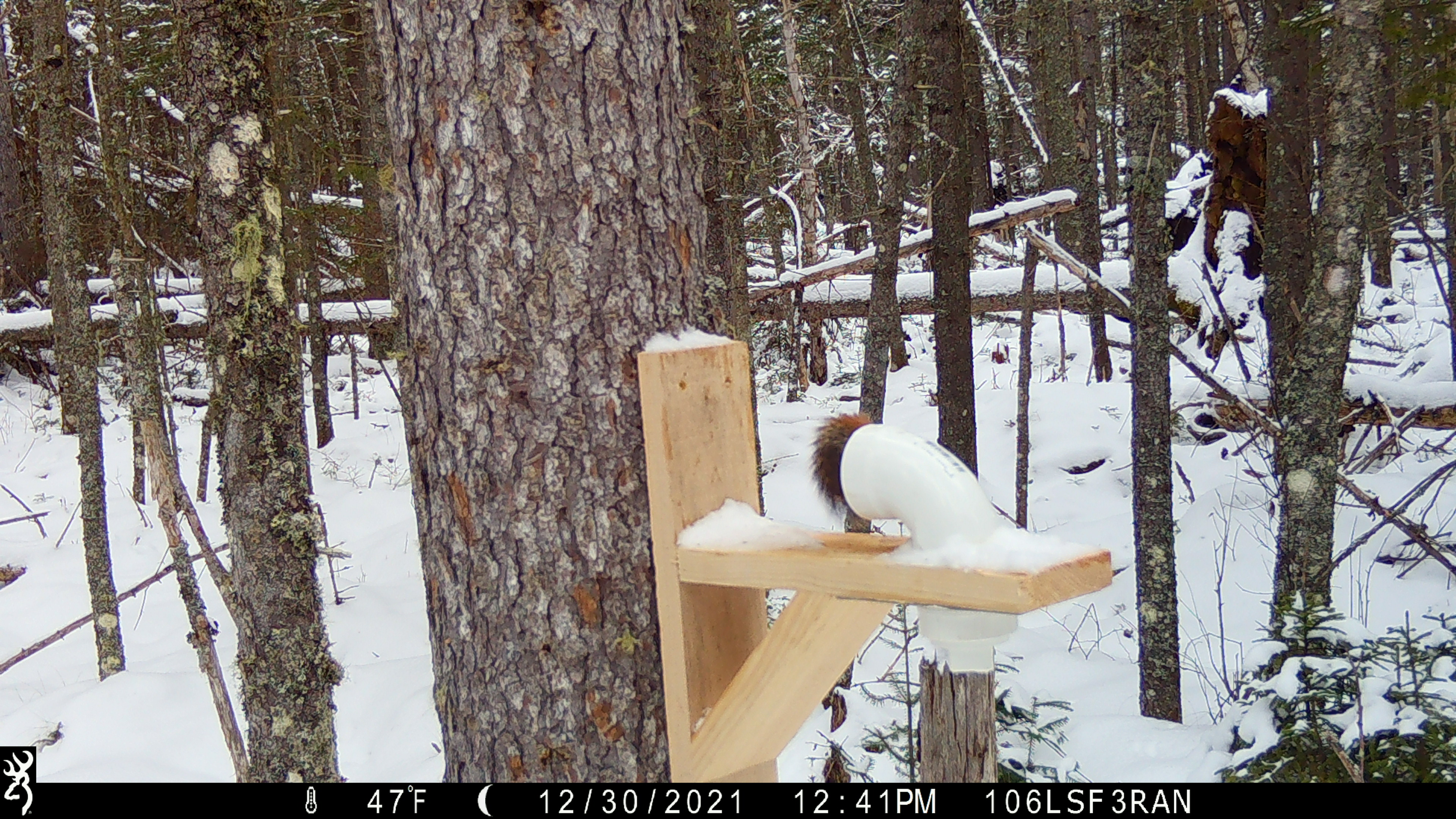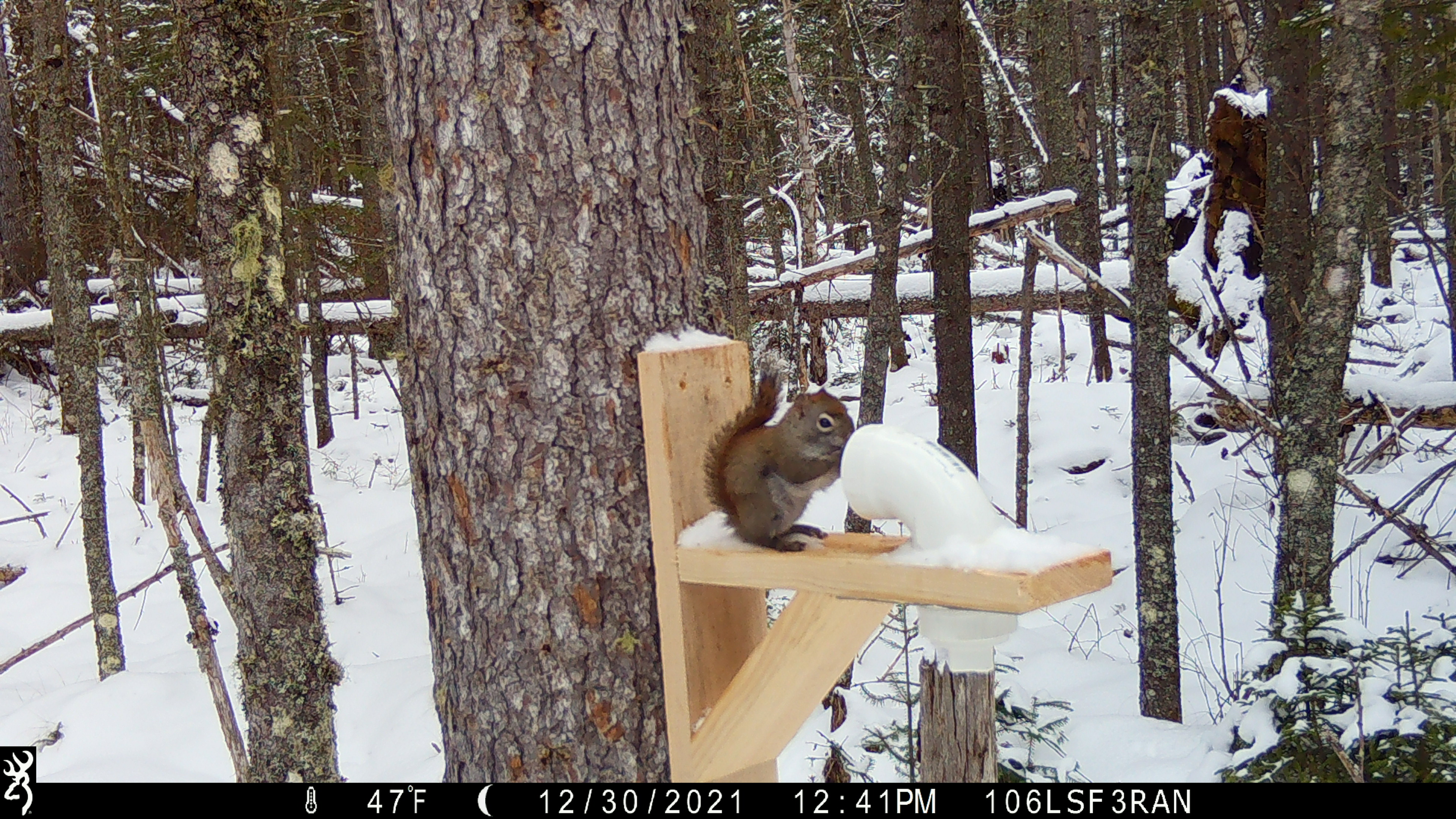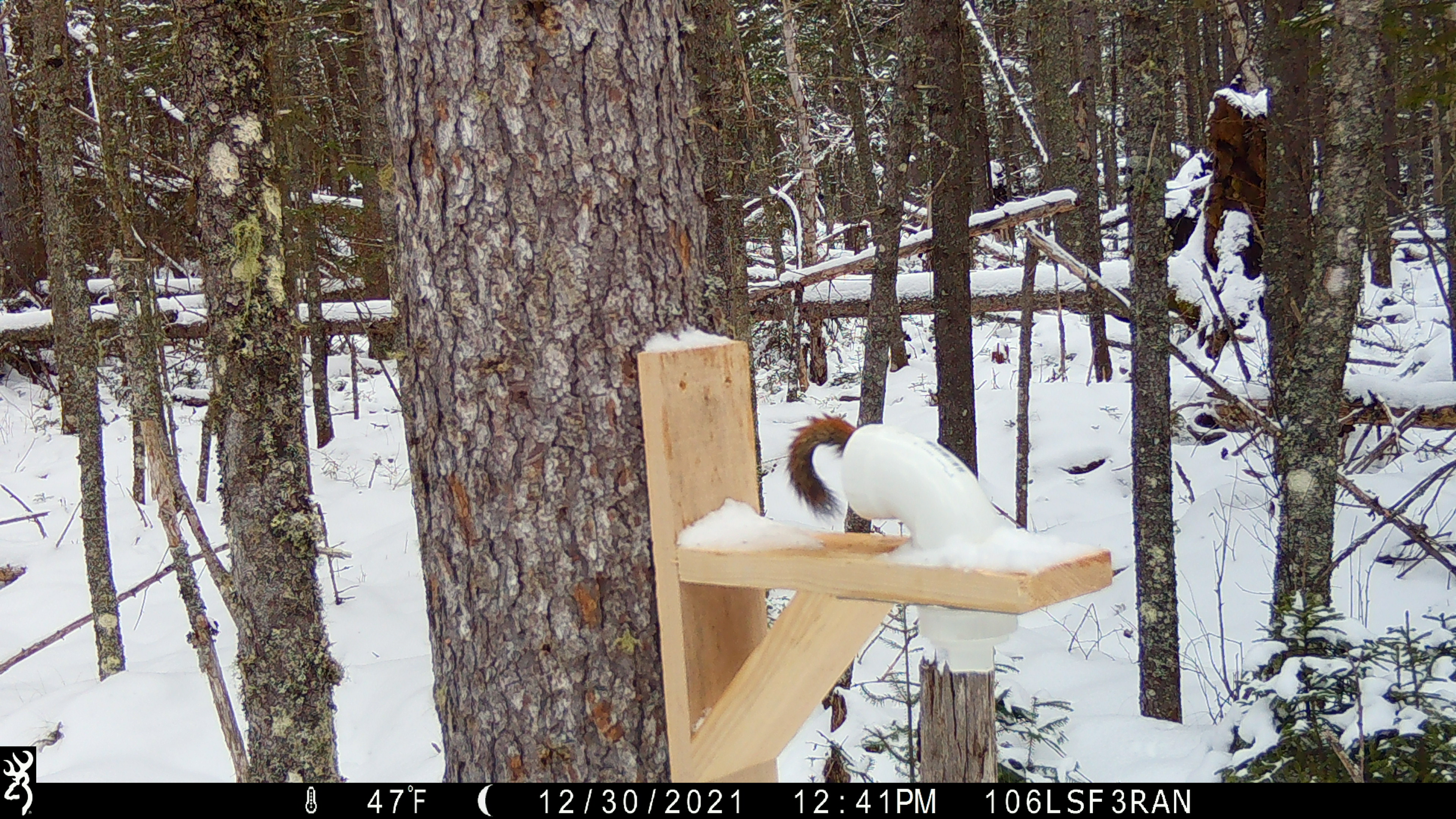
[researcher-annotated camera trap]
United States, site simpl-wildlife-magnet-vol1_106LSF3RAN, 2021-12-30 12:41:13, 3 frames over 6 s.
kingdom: Animalia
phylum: Chordata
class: Mammalia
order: Rodentia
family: Sciuridae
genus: Tamiasciurus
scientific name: Tamiasciurus hudsonicus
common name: red squirrel